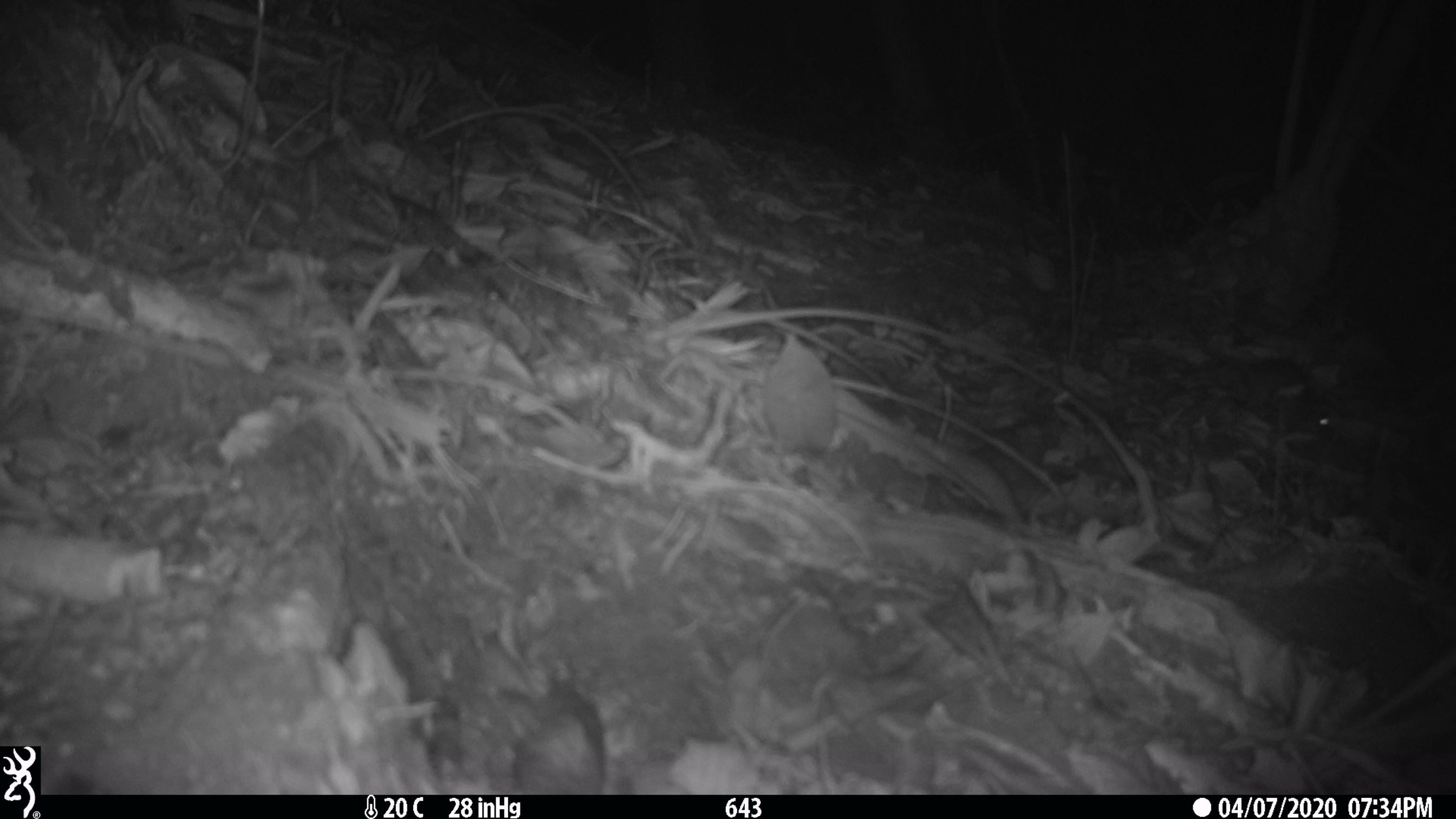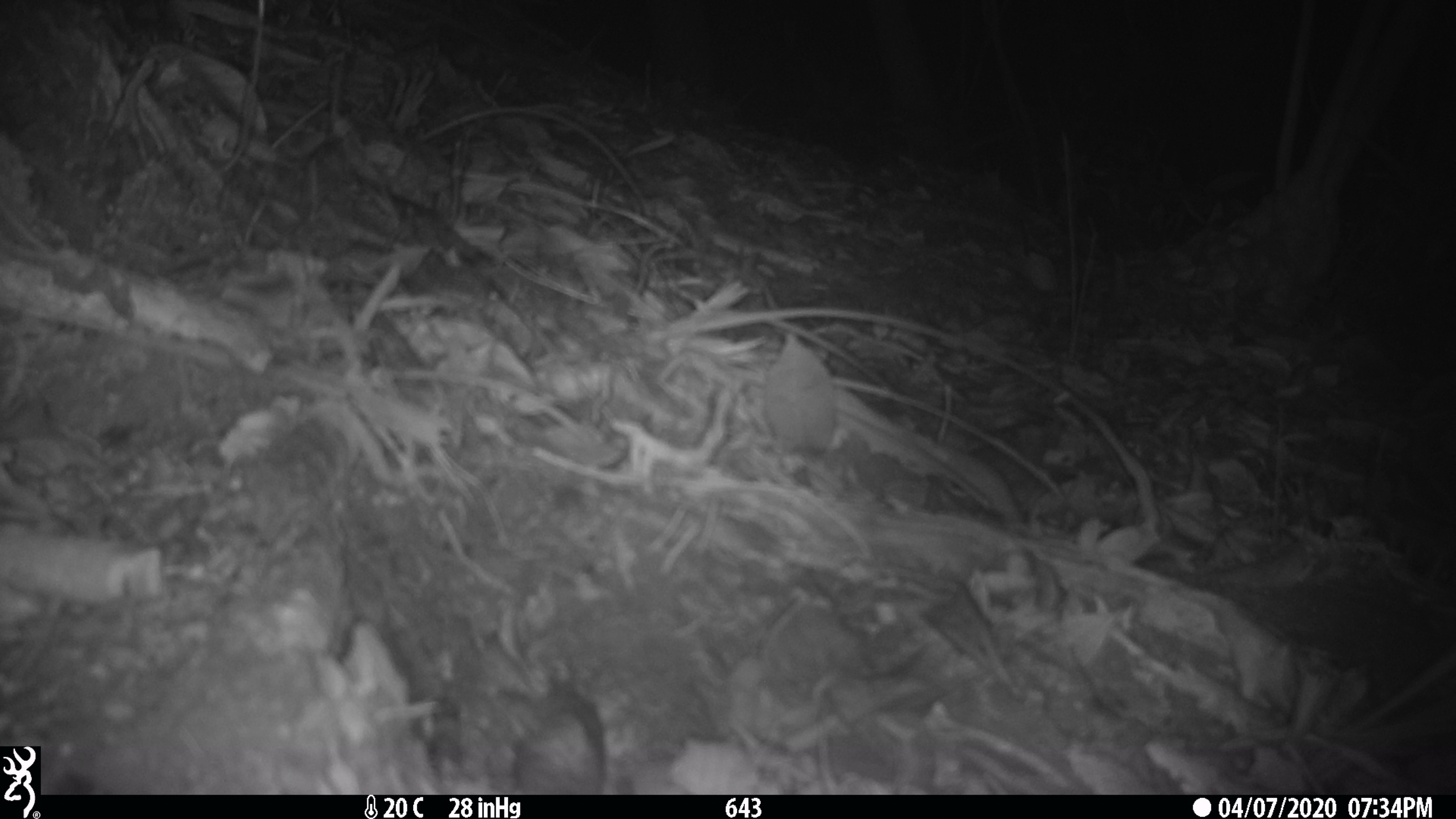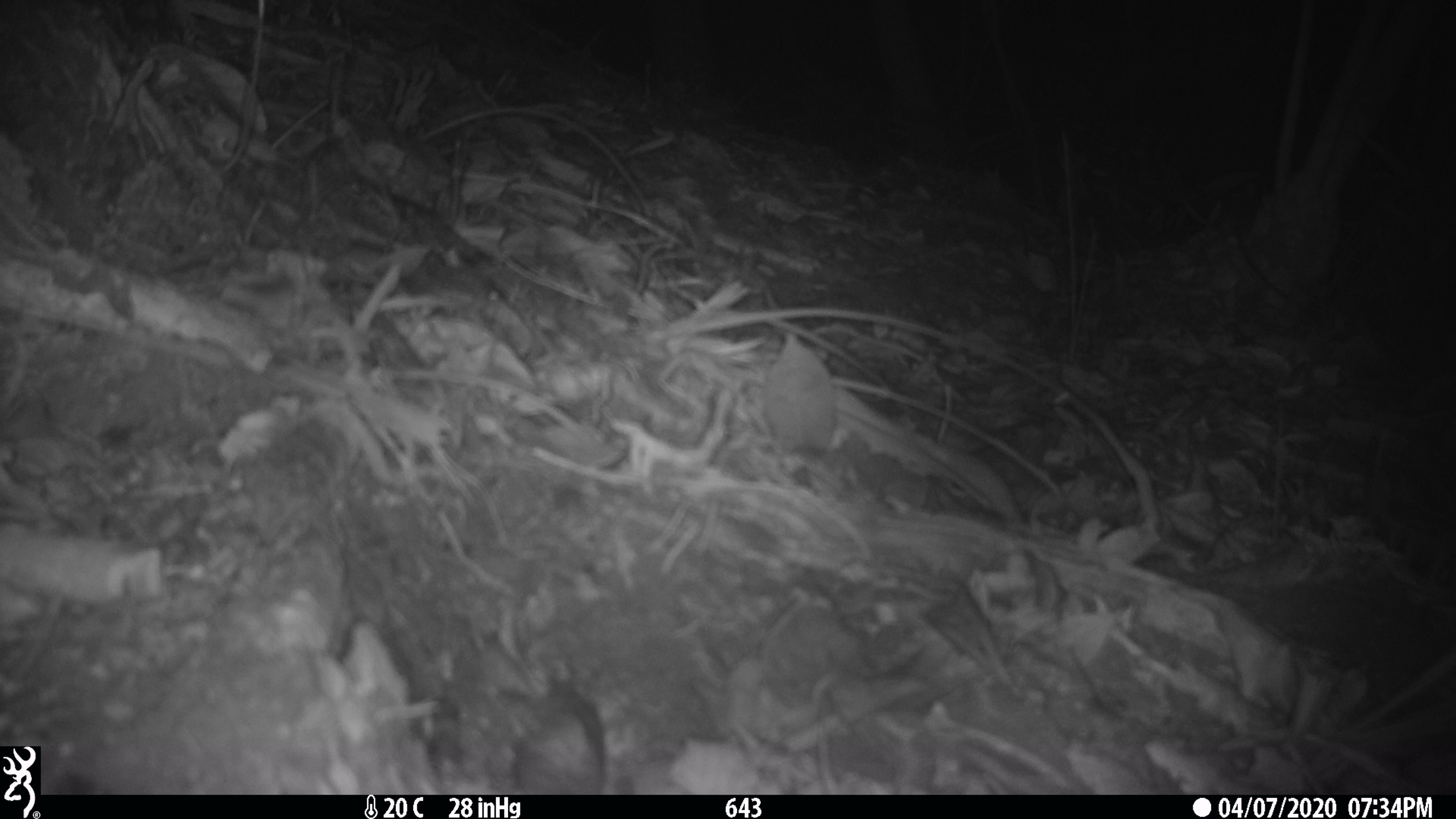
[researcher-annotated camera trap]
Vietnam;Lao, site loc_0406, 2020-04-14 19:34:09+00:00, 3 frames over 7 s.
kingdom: Animalia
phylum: Chordata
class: Mammalia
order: Rodentia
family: Muridae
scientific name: Muridae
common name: old-world mice and rats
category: unidentified murid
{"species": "unidentified murid (old-world mice and rats) (Muridae)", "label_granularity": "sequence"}